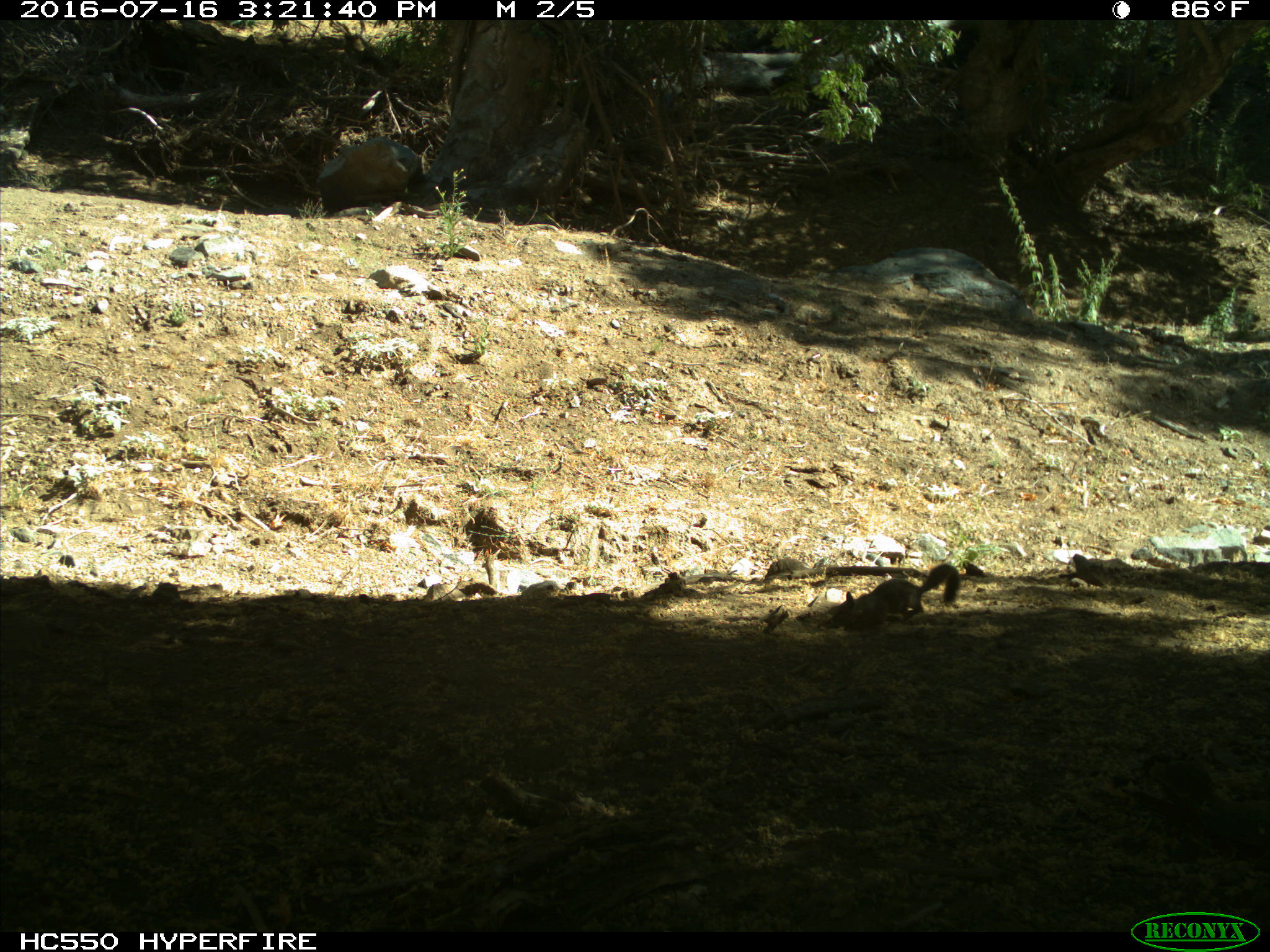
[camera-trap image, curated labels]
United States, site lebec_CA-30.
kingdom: Animalia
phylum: Chordata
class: Mammalia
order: Rodentia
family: Sciuridae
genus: Otospermophilus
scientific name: Otospermophilus beecheyi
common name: california ground squirrel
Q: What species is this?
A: Otospermophilus beecheyi (california ground squirrel).